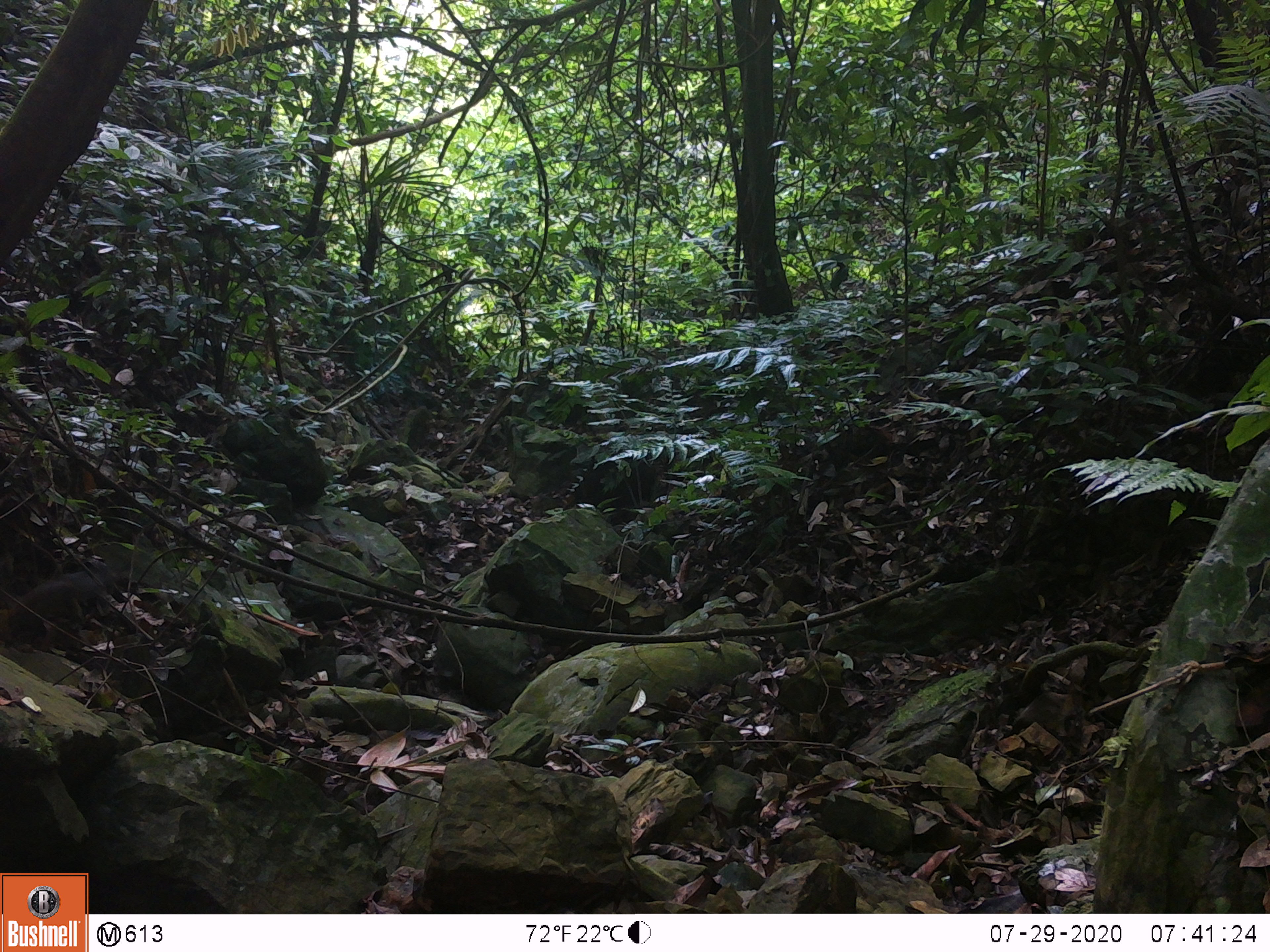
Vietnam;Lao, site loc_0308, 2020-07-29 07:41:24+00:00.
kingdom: Animalia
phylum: Chordata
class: Mammalia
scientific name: Mammalia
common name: mammal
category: unidentified small mammal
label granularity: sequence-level